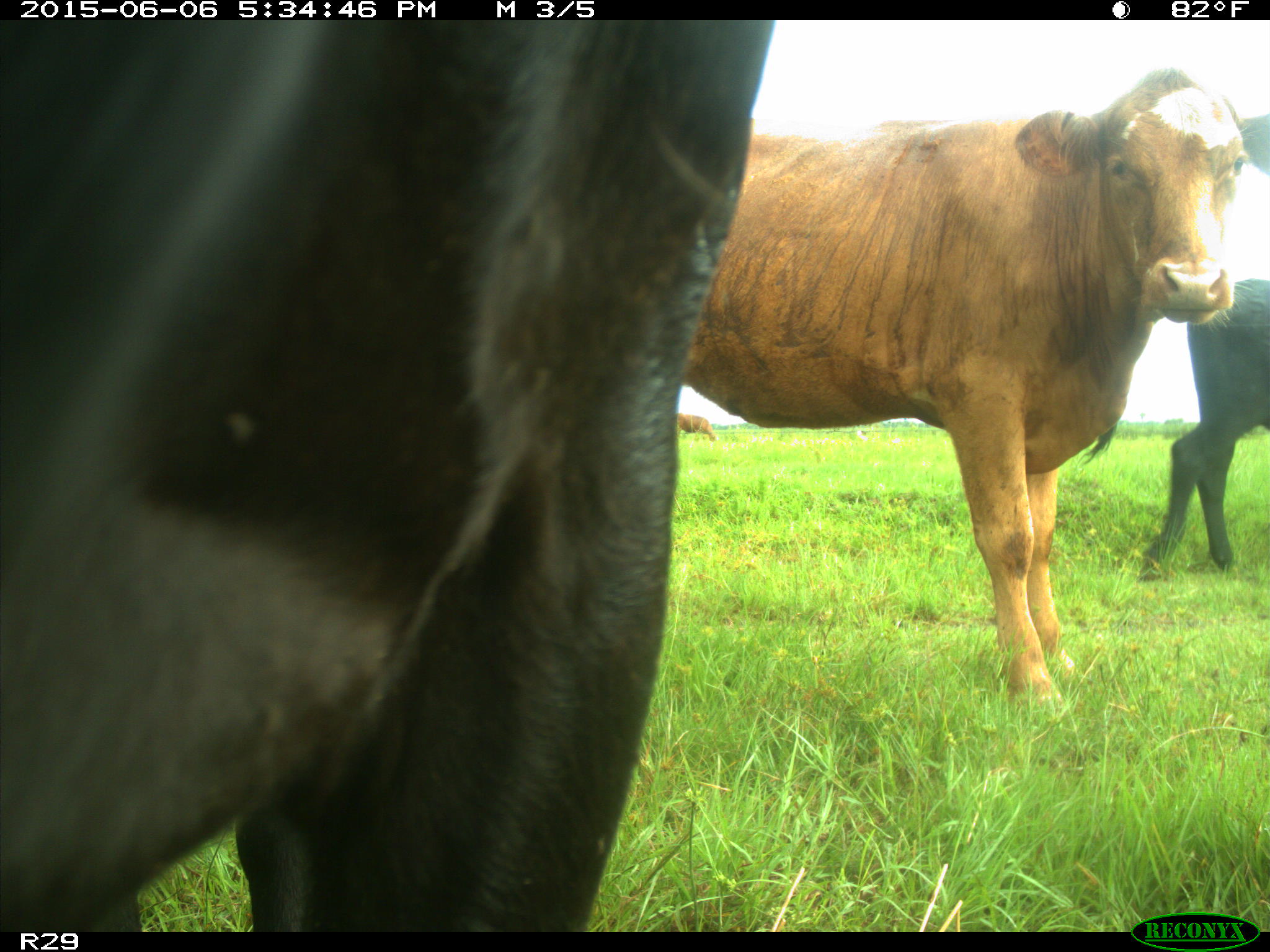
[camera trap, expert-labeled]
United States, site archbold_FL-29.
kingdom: Animalia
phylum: Chordata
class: Mammalia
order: Artiodactyla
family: Bovidae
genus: Bos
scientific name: Bos taurus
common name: domestic cow